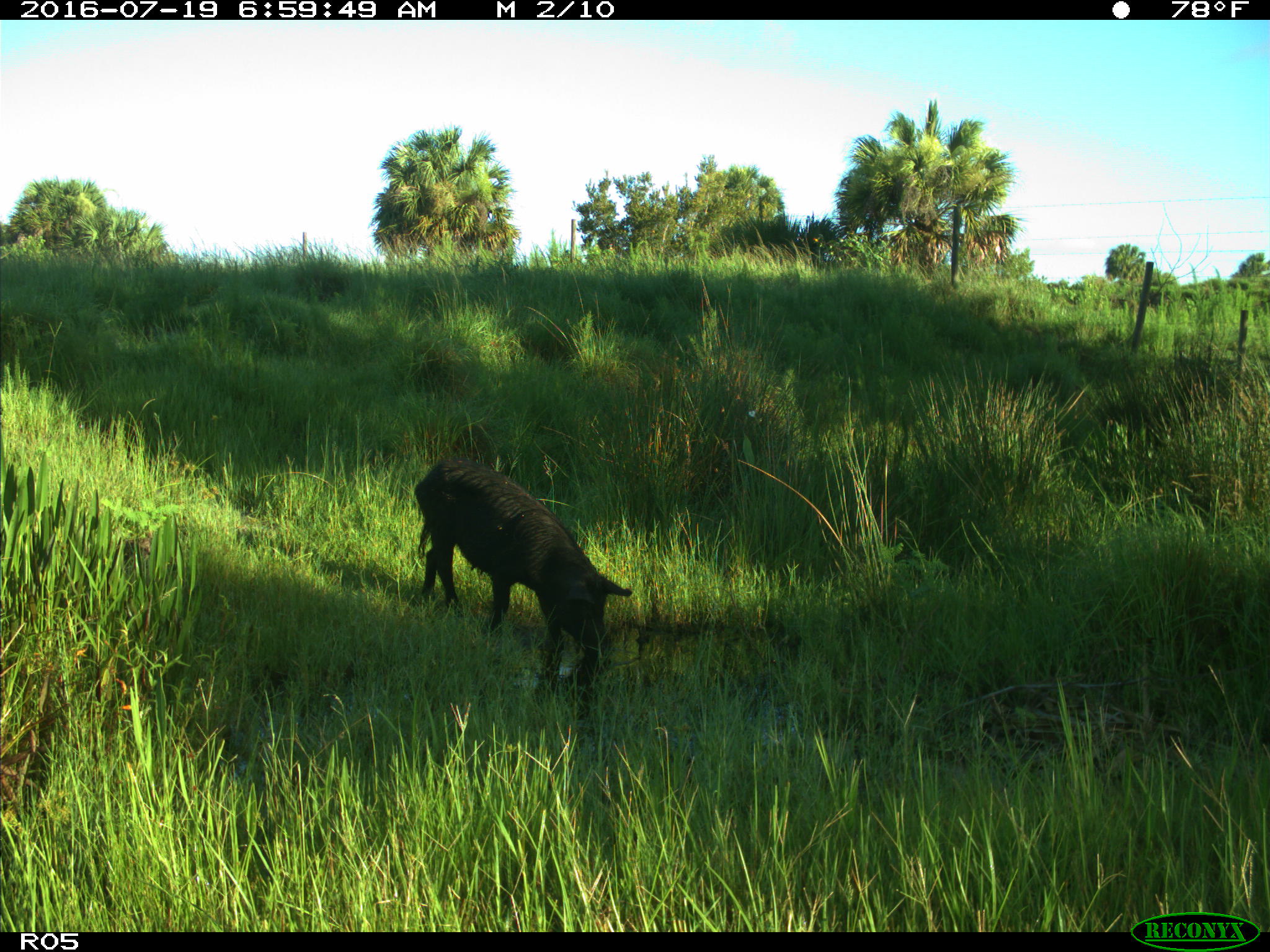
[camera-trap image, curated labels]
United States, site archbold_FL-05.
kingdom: Animalia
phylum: Chordata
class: Mammalia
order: Artiodactyla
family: Suidae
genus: Sus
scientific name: Sus scrofa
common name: wild boar